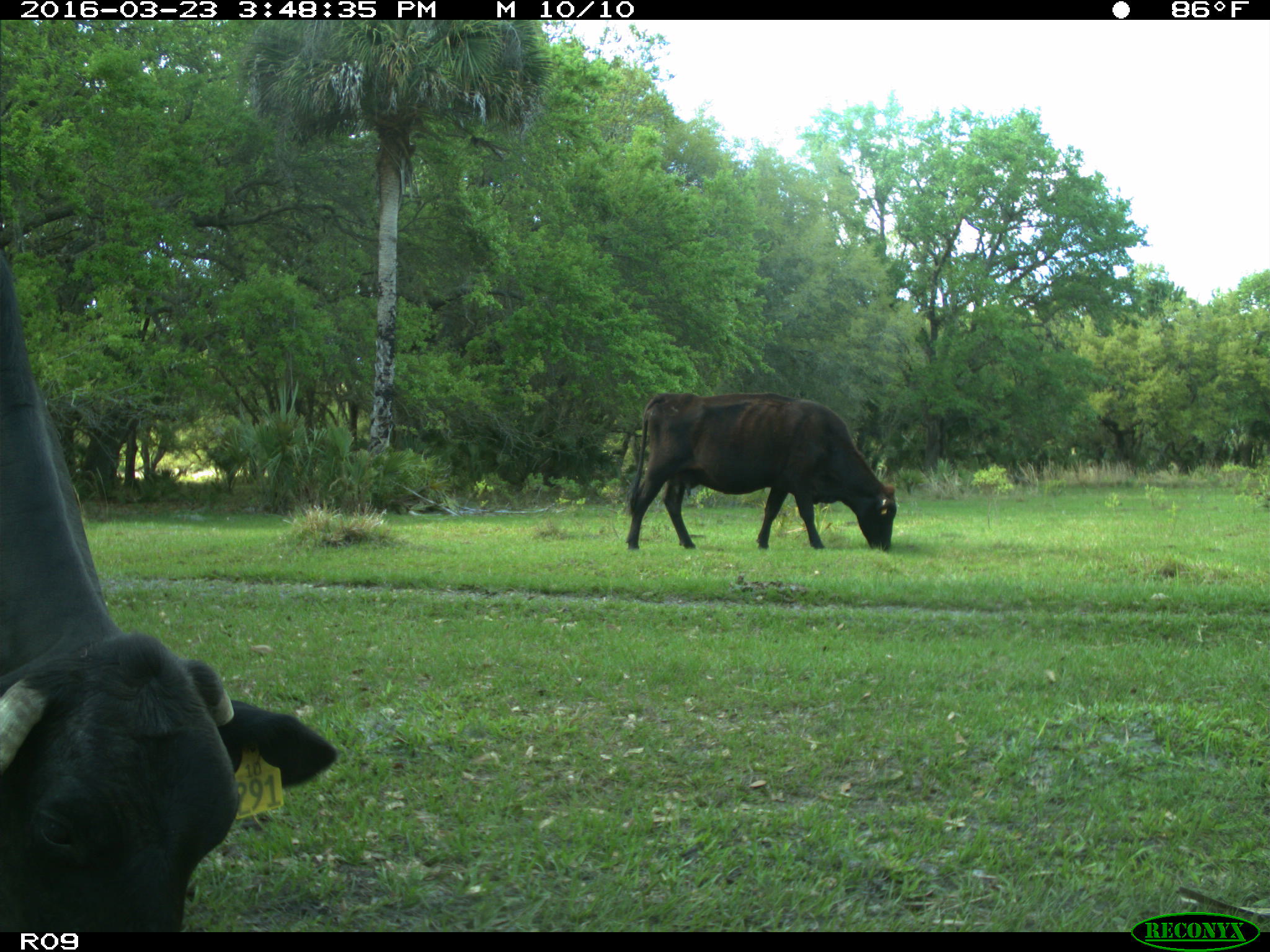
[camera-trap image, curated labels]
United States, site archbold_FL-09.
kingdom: Animalia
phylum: Chordata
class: Mammalia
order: Artiodactyla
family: Bovidae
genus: Bos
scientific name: Bos taurus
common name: domestic cow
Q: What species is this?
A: Bos taurus (domestic cow).